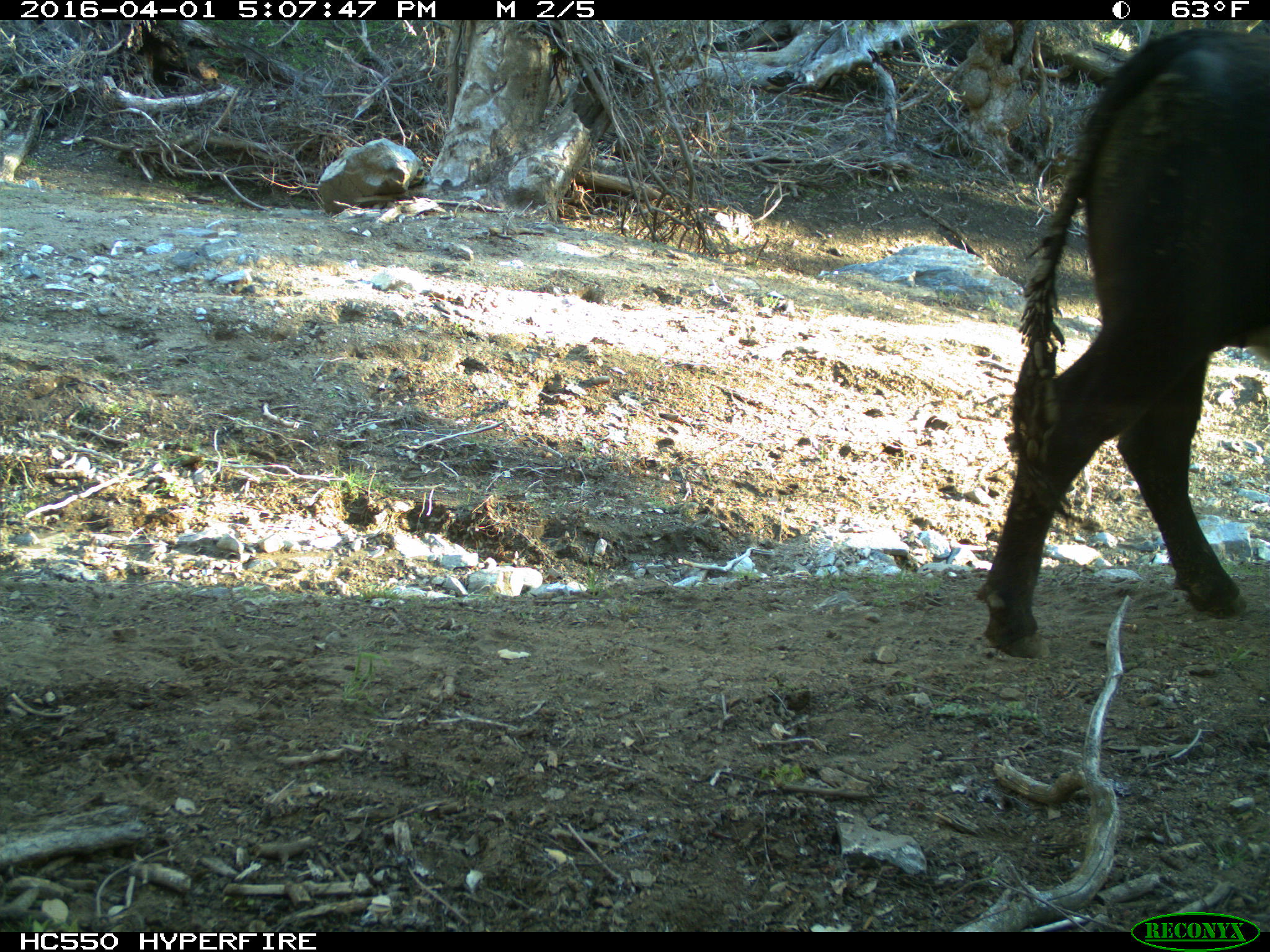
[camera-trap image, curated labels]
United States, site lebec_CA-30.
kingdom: Animalia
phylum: Chordata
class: Mammalia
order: Artiodactyla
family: Bovidae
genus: Bos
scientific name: Bos taurus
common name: domestic cow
Bos taurus (domestic cow).